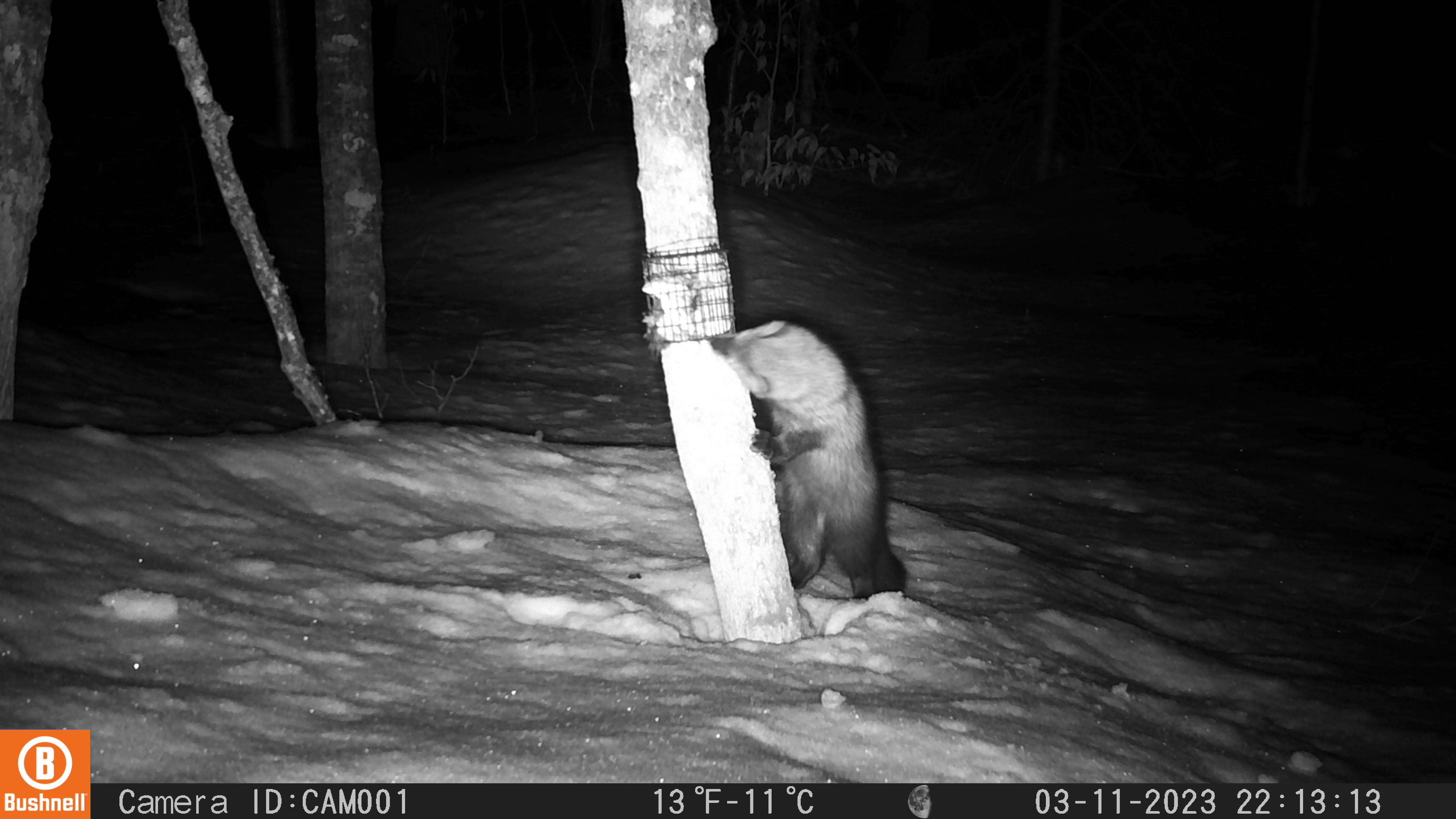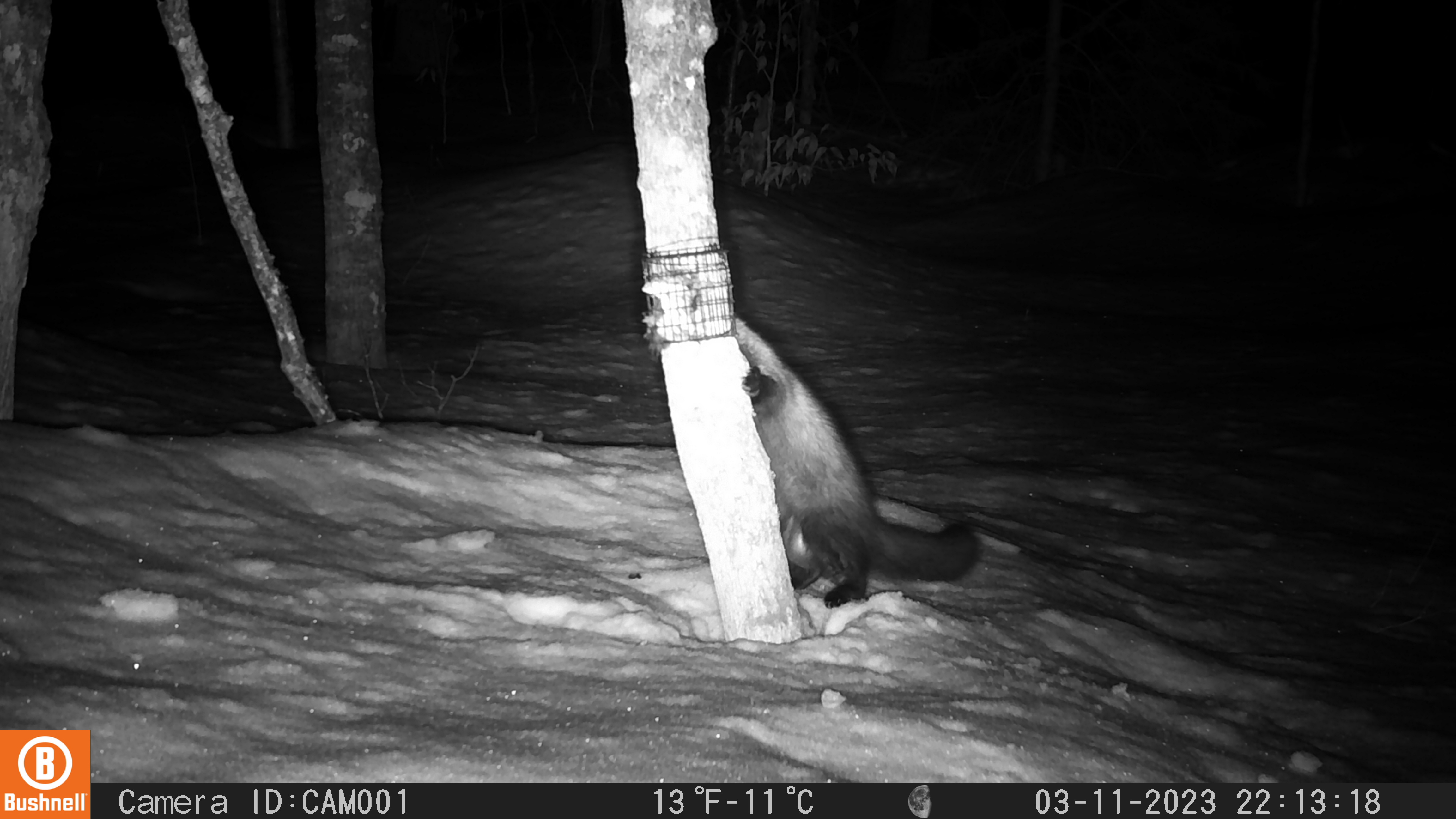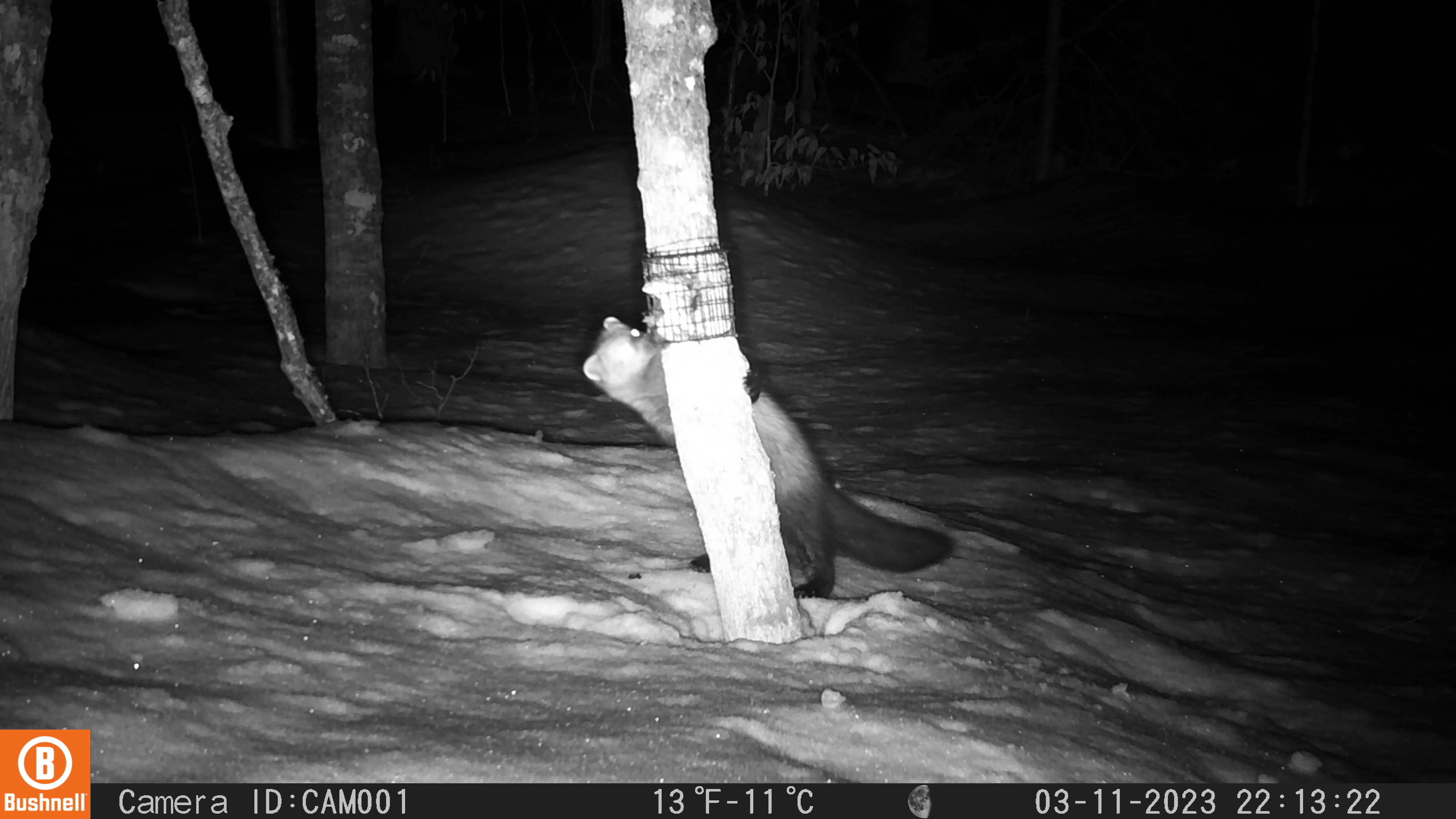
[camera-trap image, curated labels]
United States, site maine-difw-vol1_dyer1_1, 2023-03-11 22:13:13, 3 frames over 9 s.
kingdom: Animalia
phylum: Chordata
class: Mammalia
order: Carnivora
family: Mustelidae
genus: Pekania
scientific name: Pekania pennanti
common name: fisher